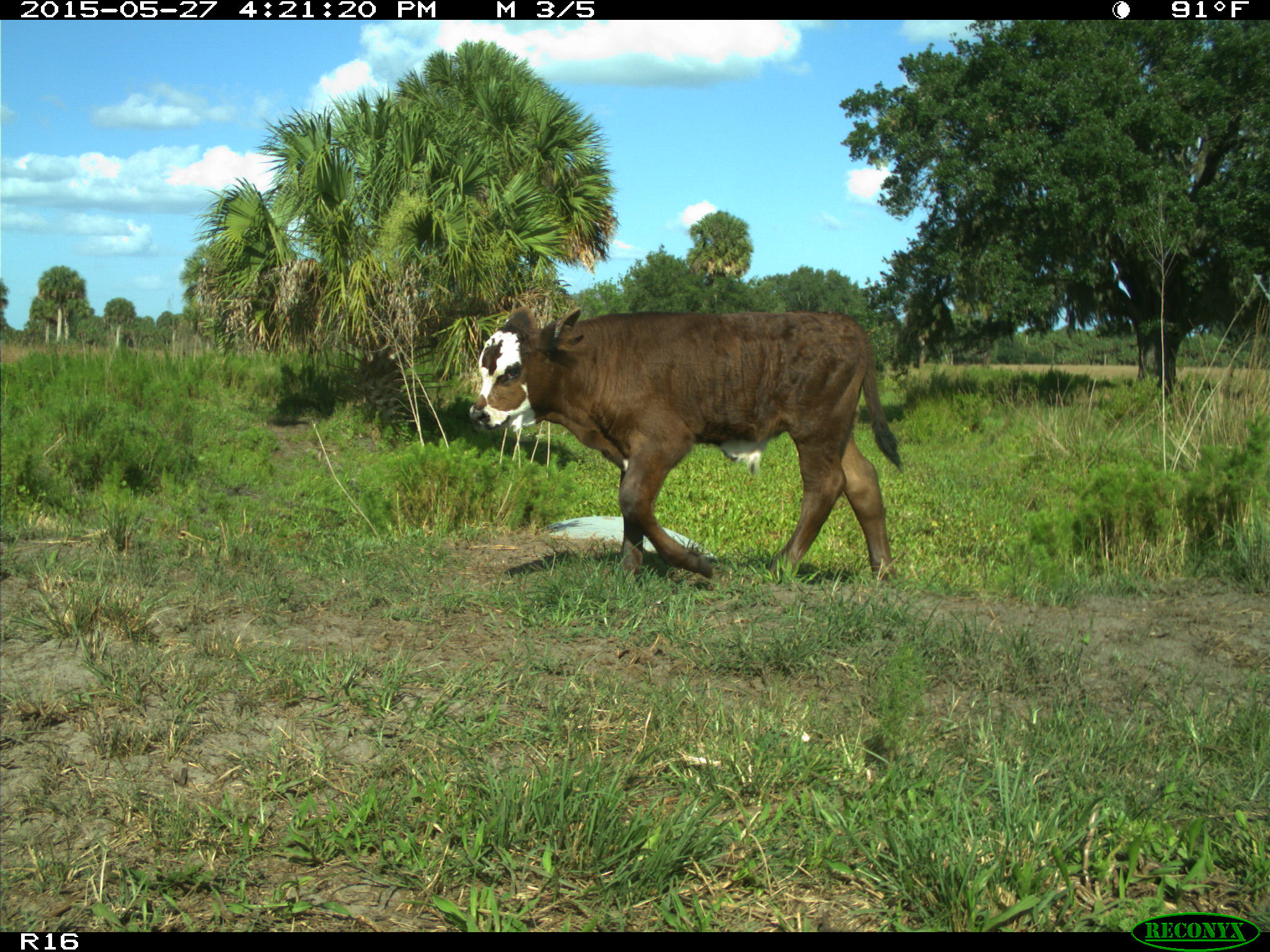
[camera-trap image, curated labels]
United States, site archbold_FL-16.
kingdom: Animalia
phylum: Chordata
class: Mammalia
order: Artiodactyla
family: Bovidae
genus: Bos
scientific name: Bos taurus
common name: domestic cow